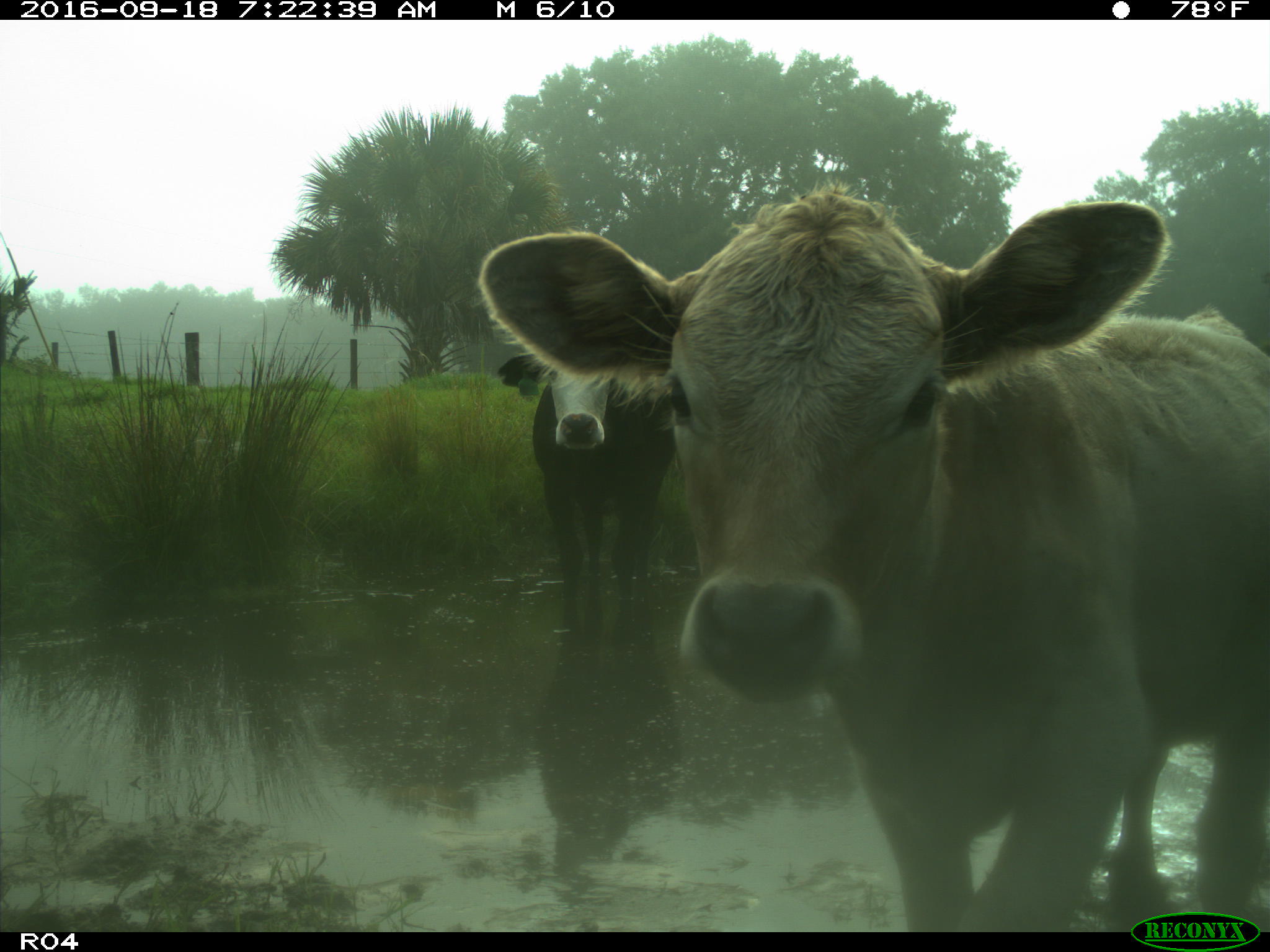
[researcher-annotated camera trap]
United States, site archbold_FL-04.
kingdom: Animalia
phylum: Chordata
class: Mammalia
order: Artiodactyla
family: Bovidae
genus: Bos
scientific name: Bos taurus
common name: domestic cow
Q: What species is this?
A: Bos taurus (domestic cow).